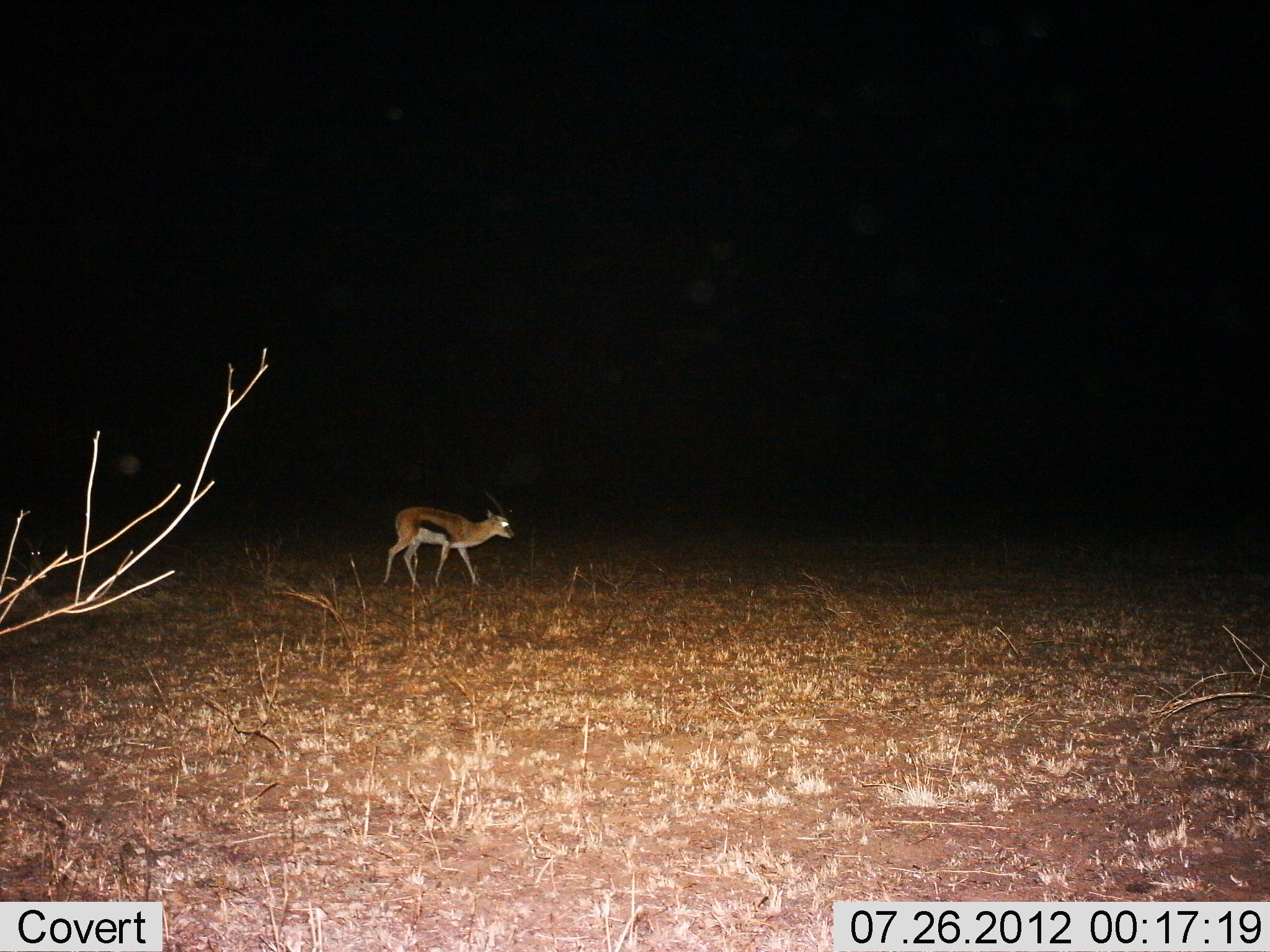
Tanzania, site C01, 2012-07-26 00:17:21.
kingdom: Animalia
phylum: Chordata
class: Mammalia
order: Artiodactyla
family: Bovidae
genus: Eudorcas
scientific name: Eudorcas thomsonii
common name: thomson's gazelle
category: gazellethomsons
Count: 1.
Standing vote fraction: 30%.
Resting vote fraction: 10%.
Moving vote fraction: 80%.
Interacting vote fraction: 0%.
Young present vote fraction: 0%.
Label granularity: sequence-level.